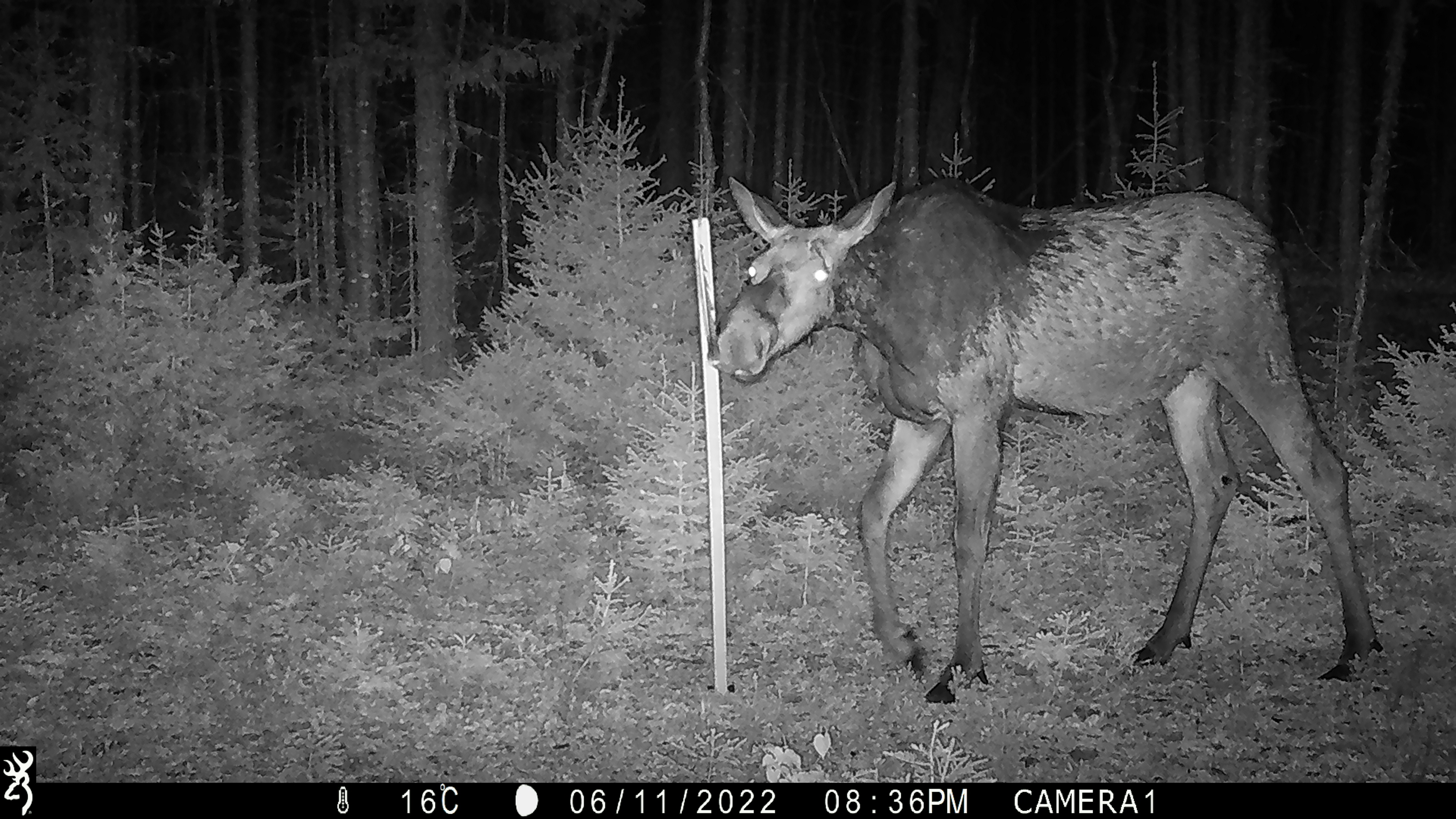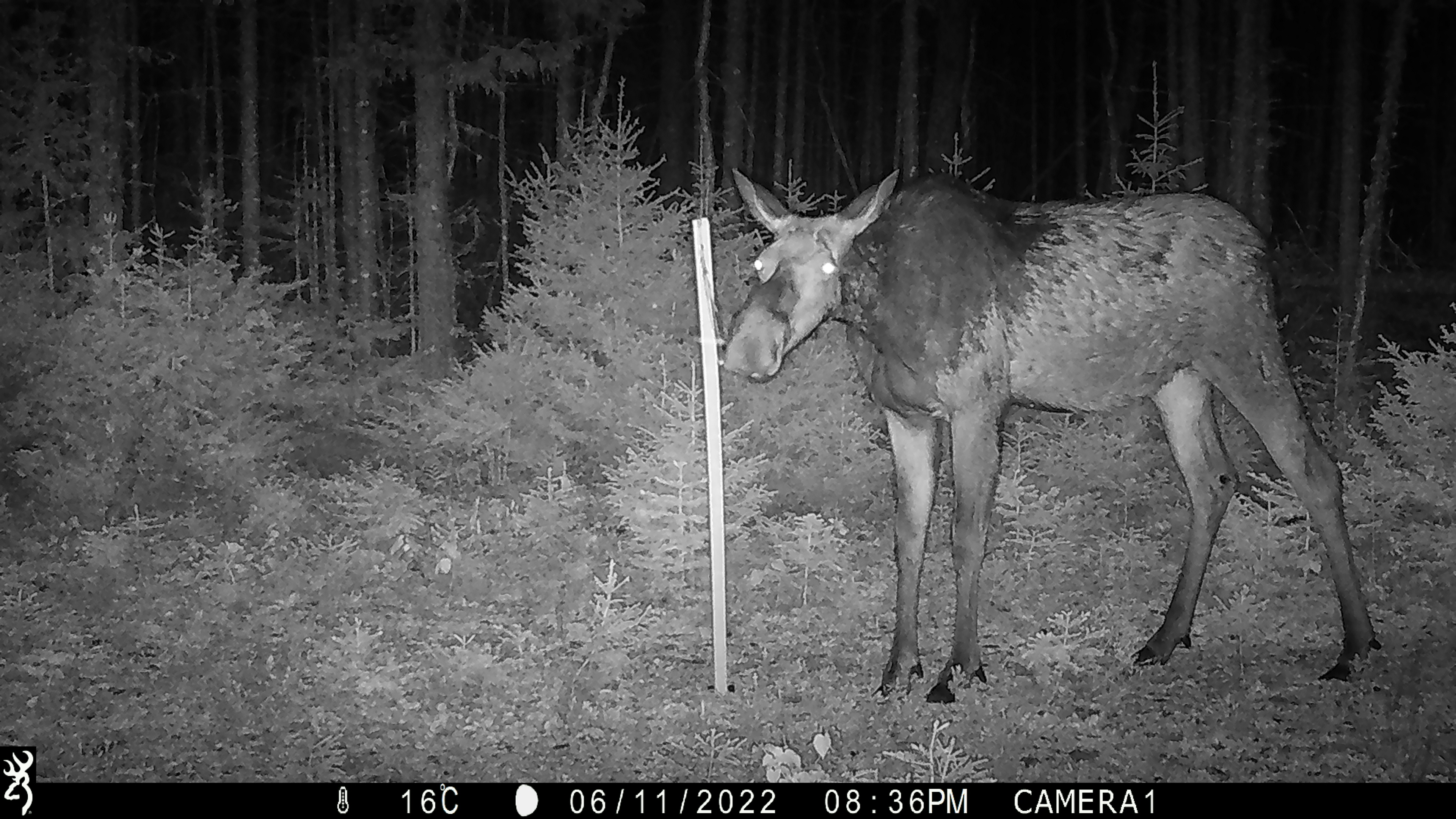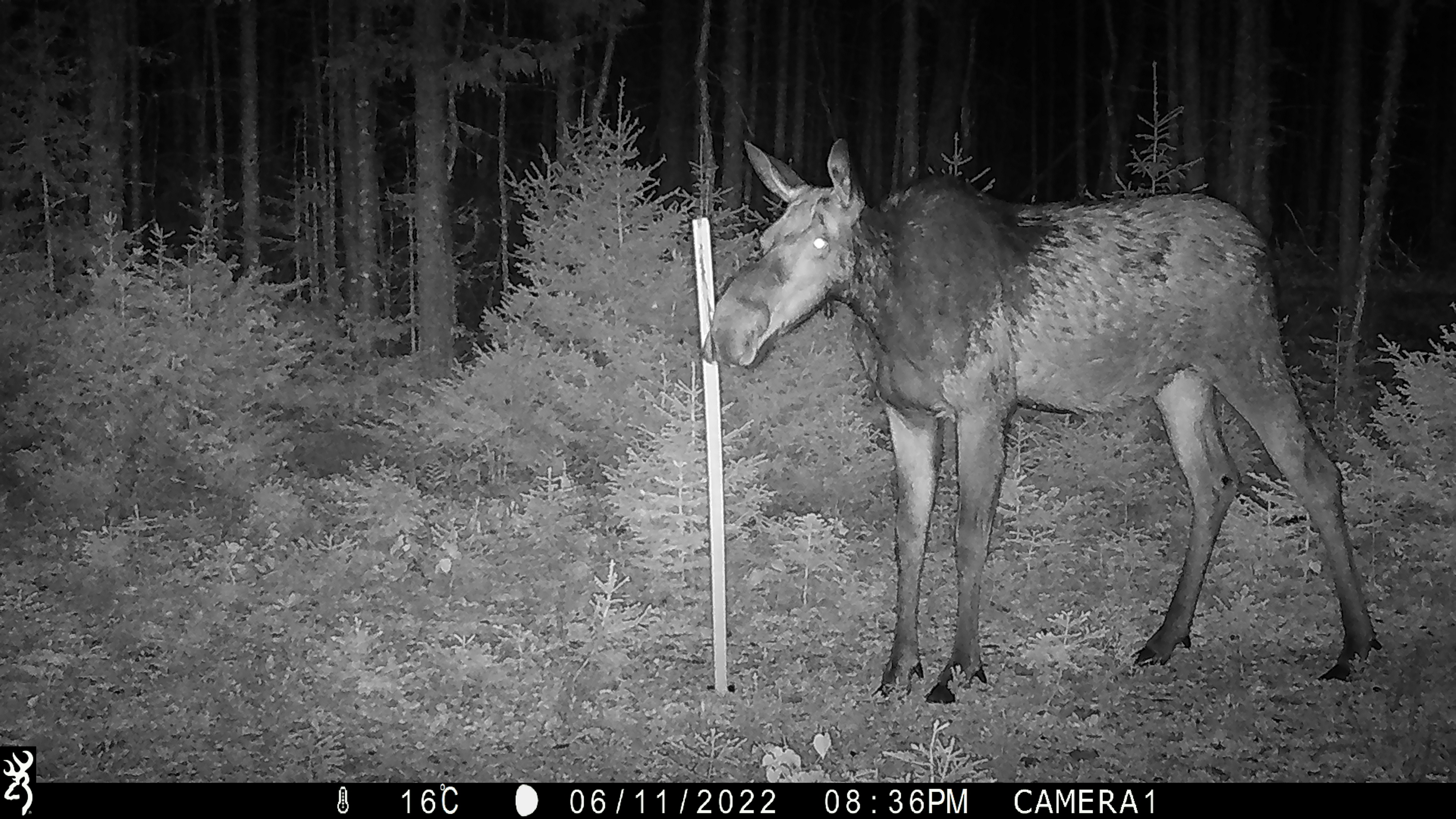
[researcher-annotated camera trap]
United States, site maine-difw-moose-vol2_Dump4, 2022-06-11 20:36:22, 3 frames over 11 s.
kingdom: Animalia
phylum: Chordata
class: Mammalia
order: Artiodactyla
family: Cervidae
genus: Alces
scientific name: Alces alces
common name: moose